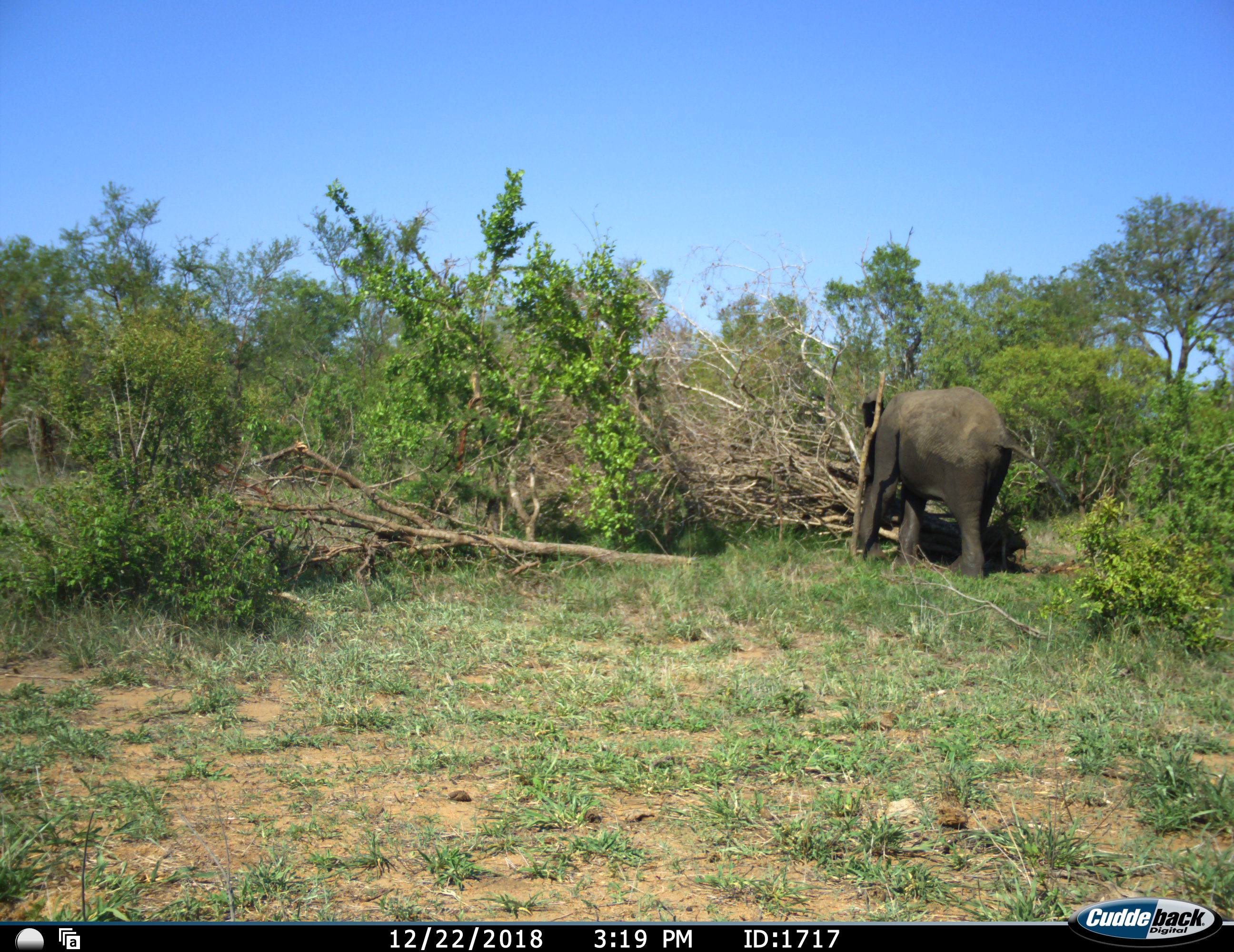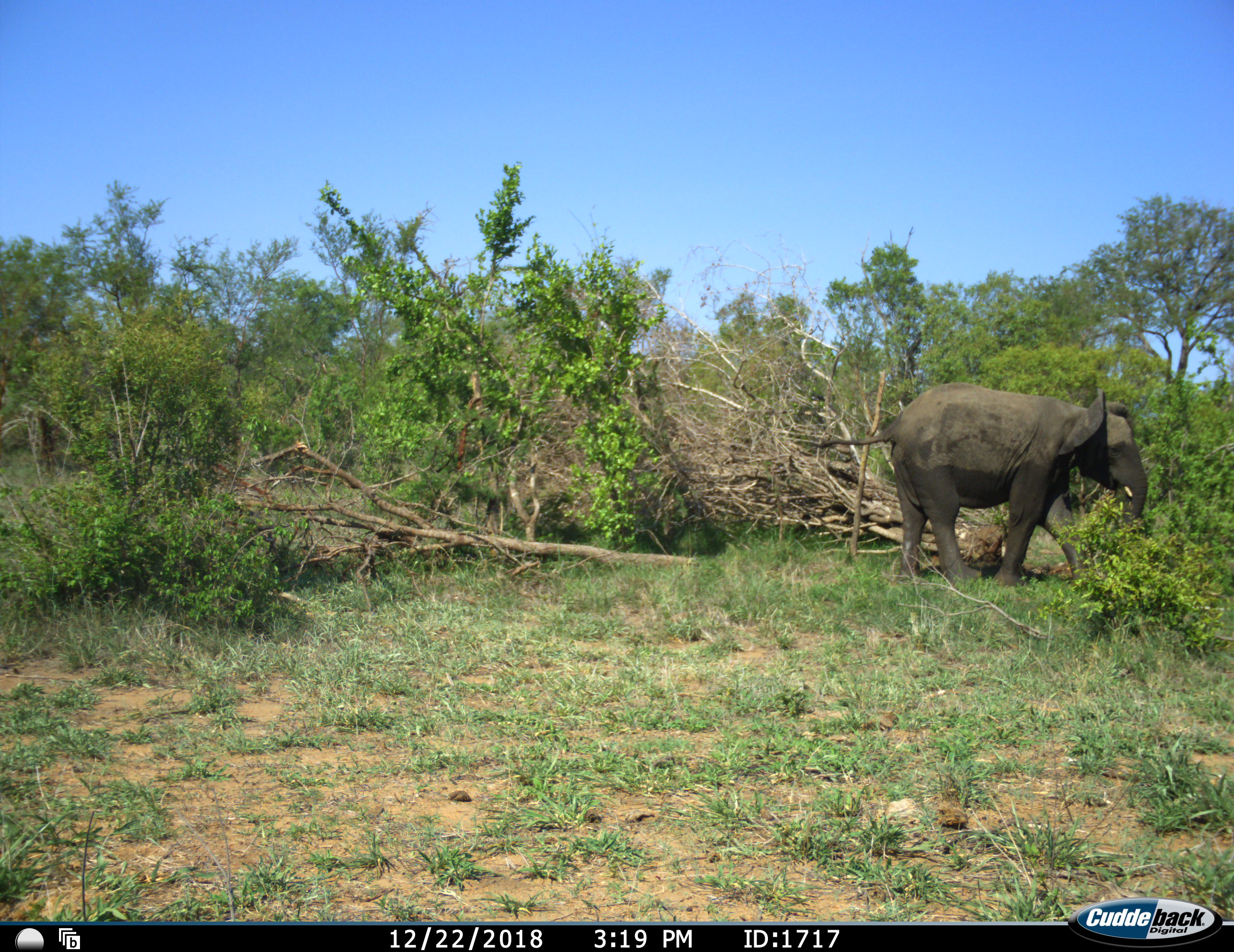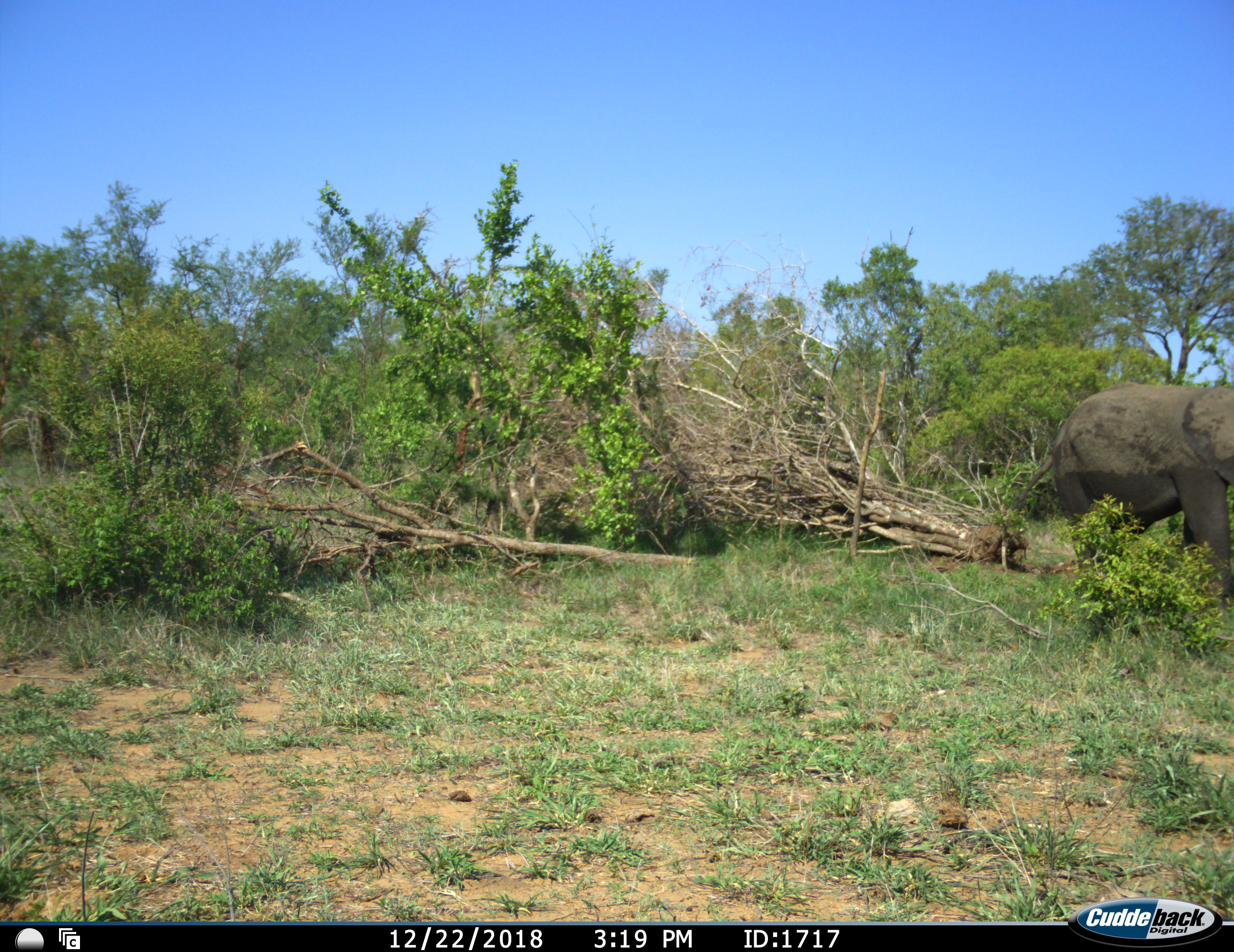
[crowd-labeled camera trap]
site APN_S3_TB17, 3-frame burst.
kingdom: Animalia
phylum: Chordata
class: Mammalia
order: Proboscidea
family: Elephantidae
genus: Loxodonta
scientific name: Loxodonta africana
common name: african bush elephant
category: elephant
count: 1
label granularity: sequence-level